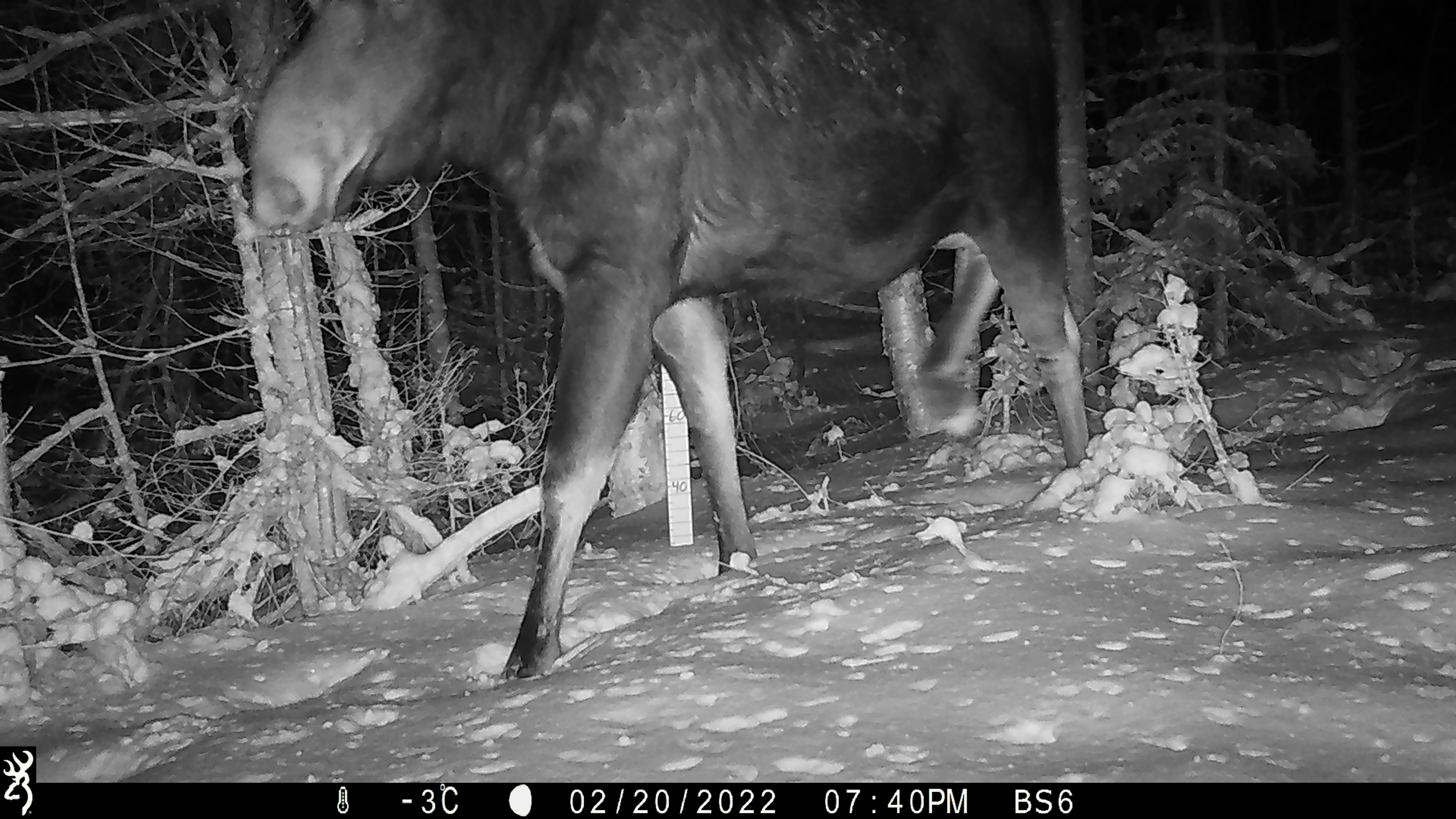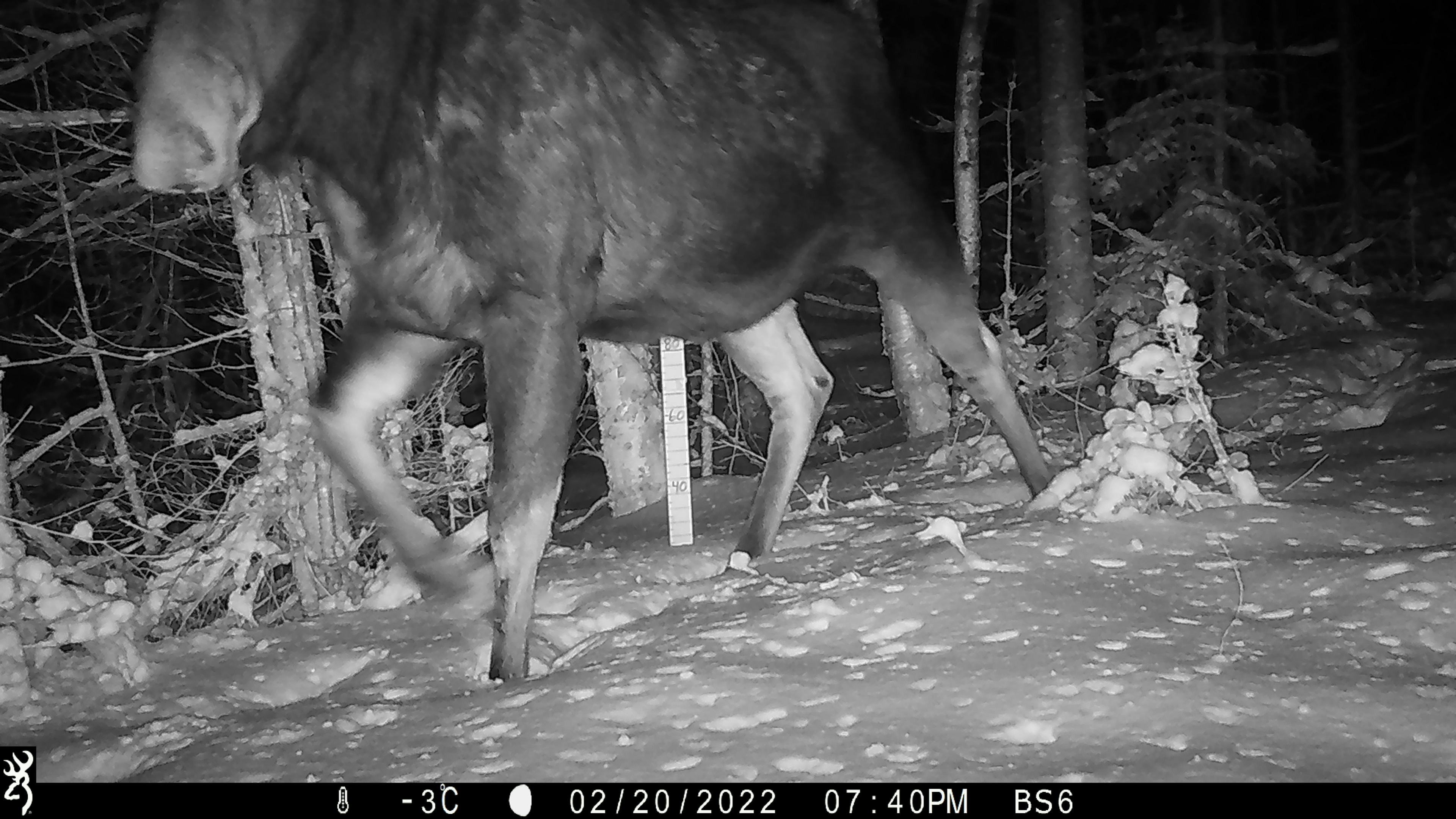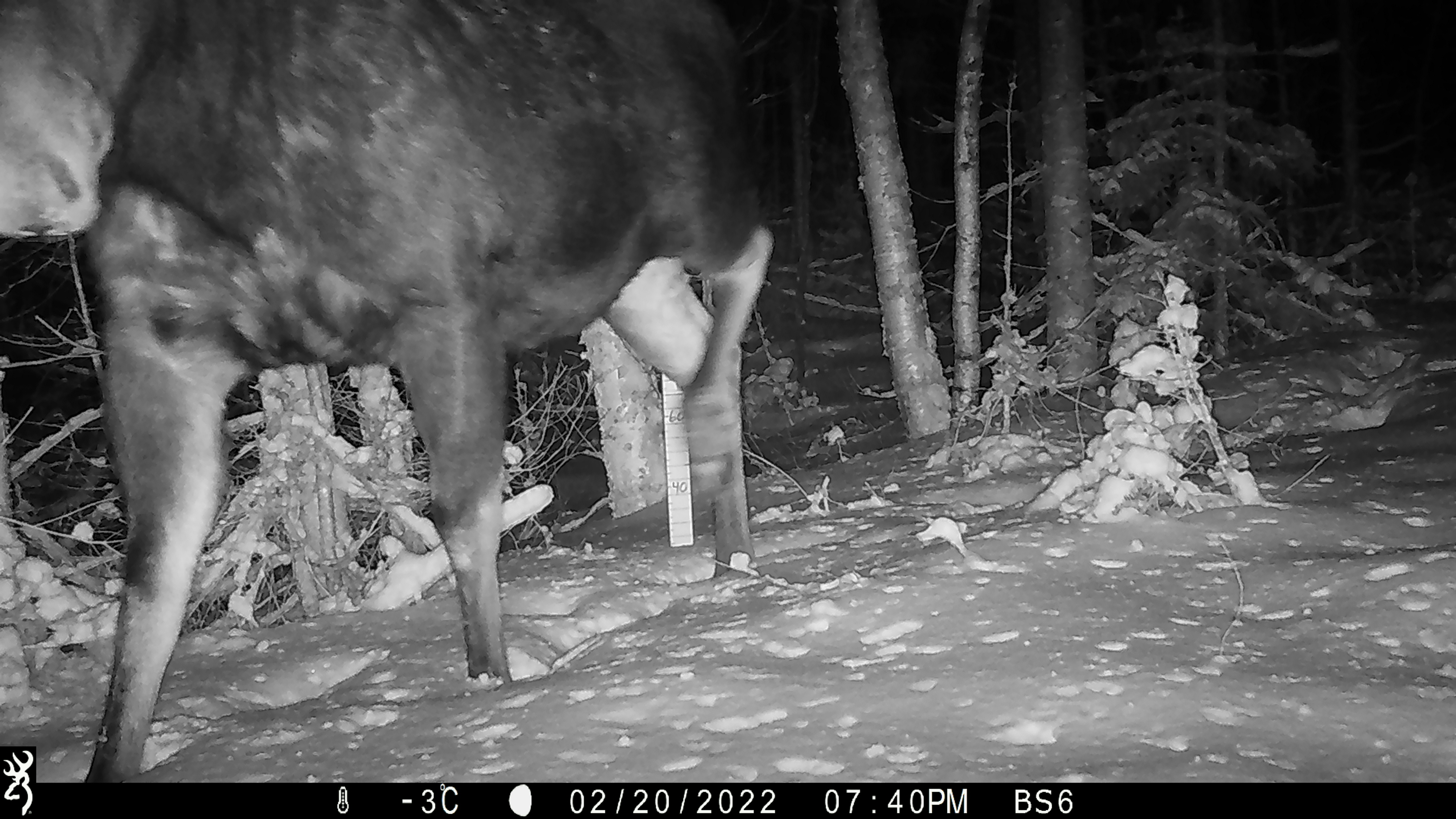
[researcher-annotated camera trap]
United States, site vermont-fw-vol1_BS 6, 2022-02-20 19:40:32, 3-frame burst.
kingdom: Animalia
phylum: Chordata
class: Mammalia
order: Artiodactyla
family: Cervidae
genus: Alces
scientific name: Alces alces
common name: moose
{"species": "moose (Alces alces)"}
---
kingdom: Animalia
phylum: Chordata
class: Mammalia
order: Lagomorpha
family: Leporidae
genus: Lepus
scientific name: Lepus americanus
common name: snowshoe hare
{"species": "snowshoe hare (Lepus americanus)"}